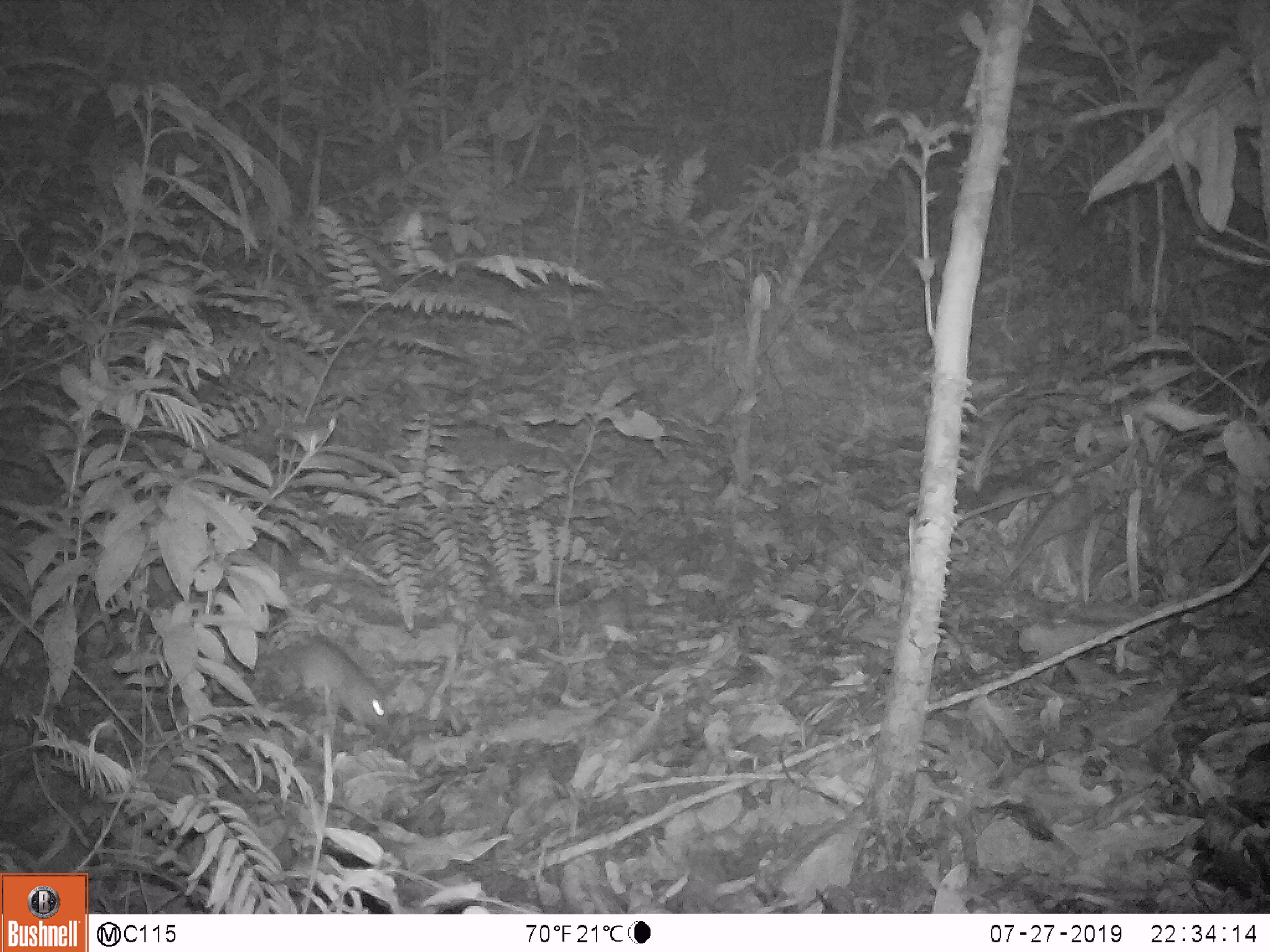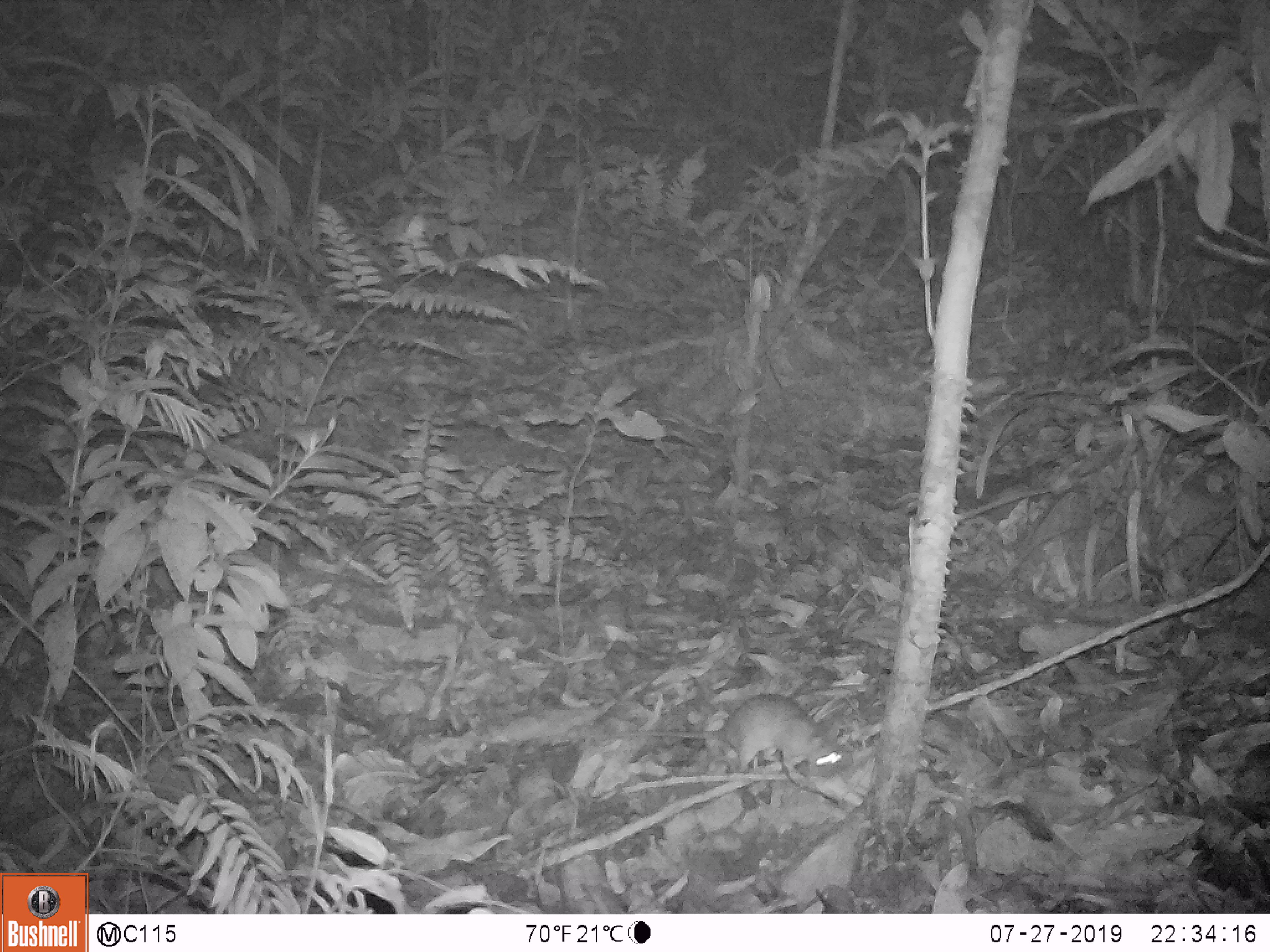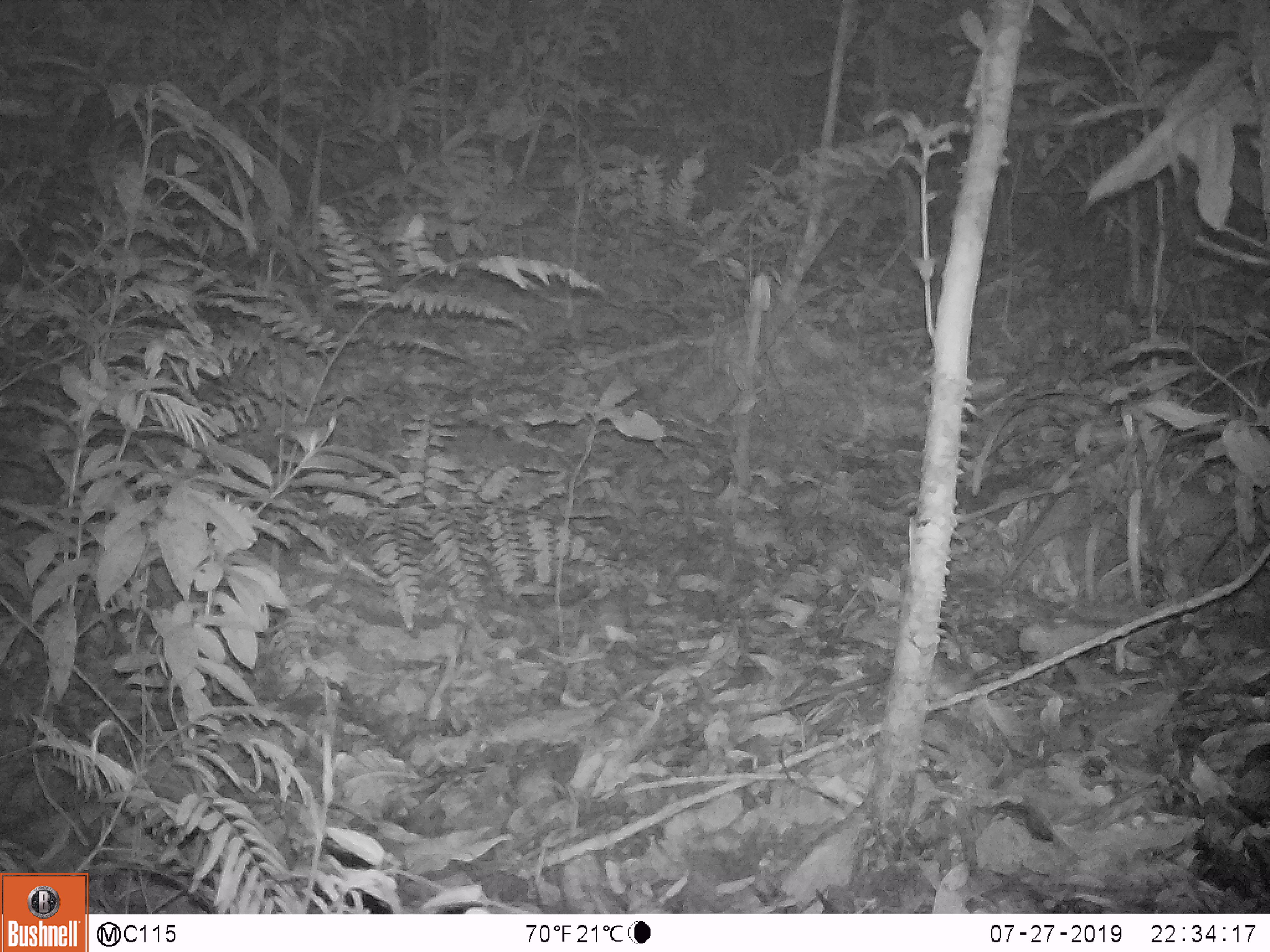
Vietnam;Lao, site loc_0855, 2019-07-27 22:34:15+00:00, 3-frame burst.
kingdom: Animalia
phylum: Chordata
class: Mammalia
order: Rodentia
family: Muridae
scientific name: Muridae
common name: old-world mice and rats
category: unidentified murid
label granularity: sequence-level